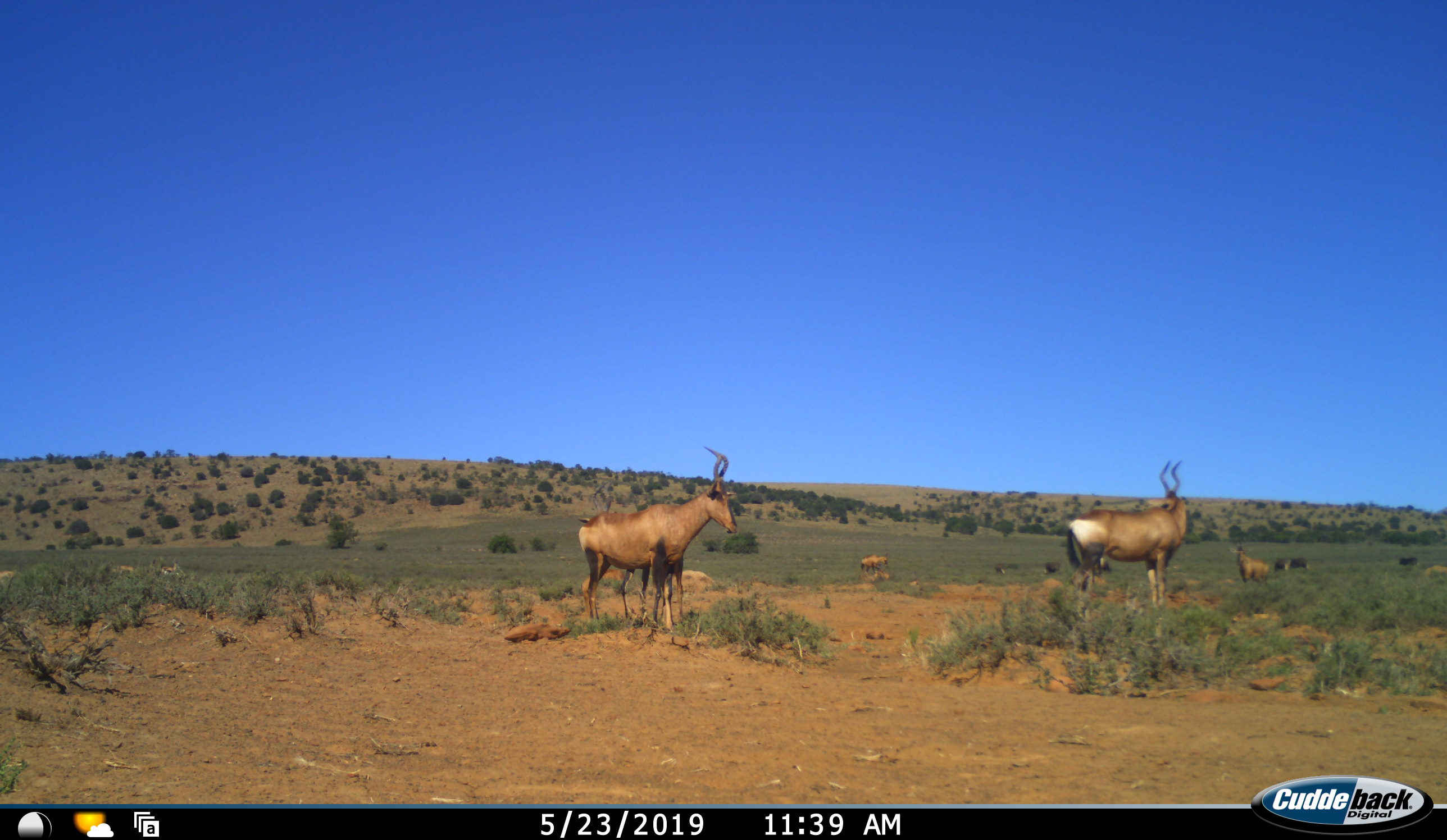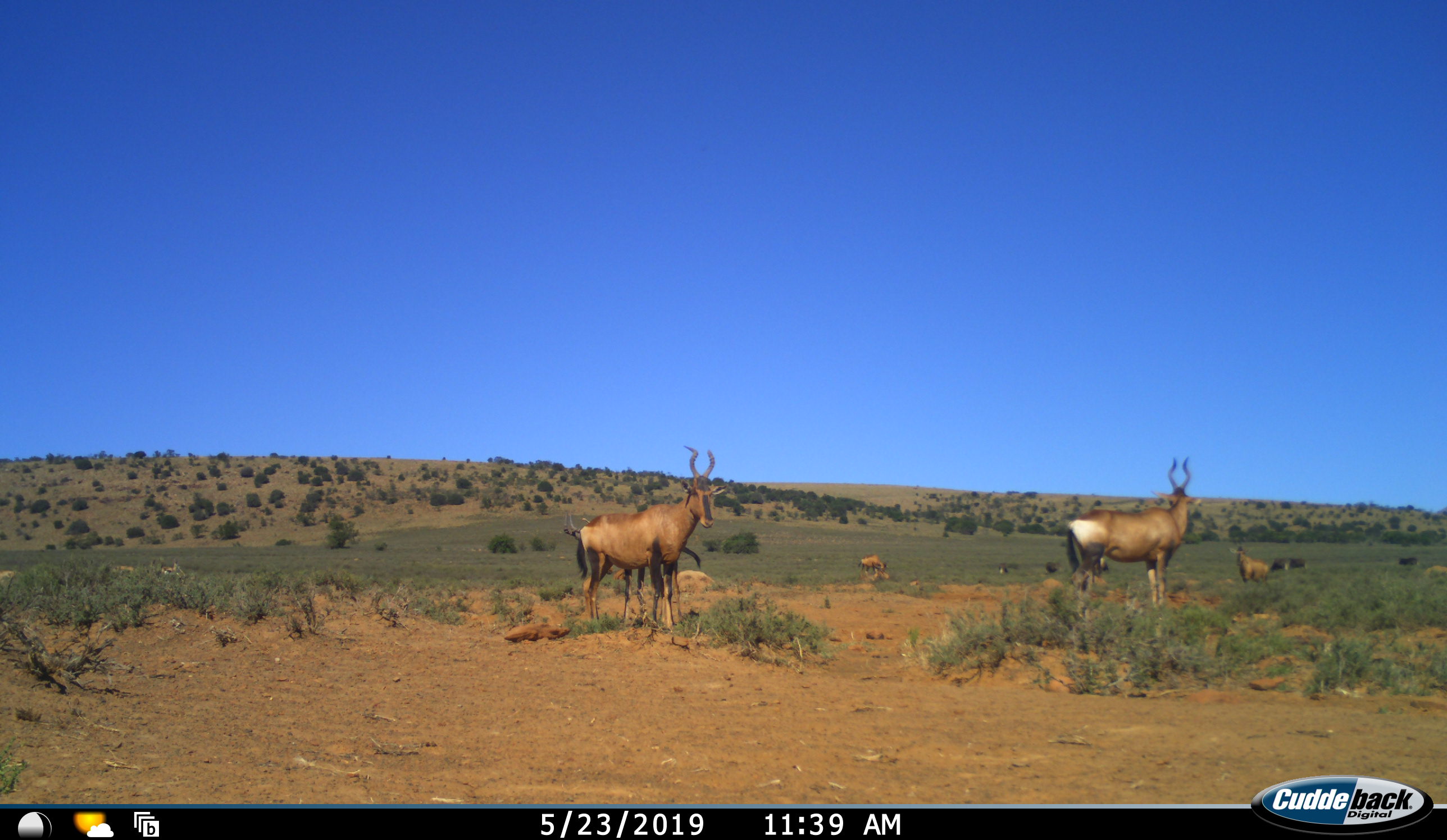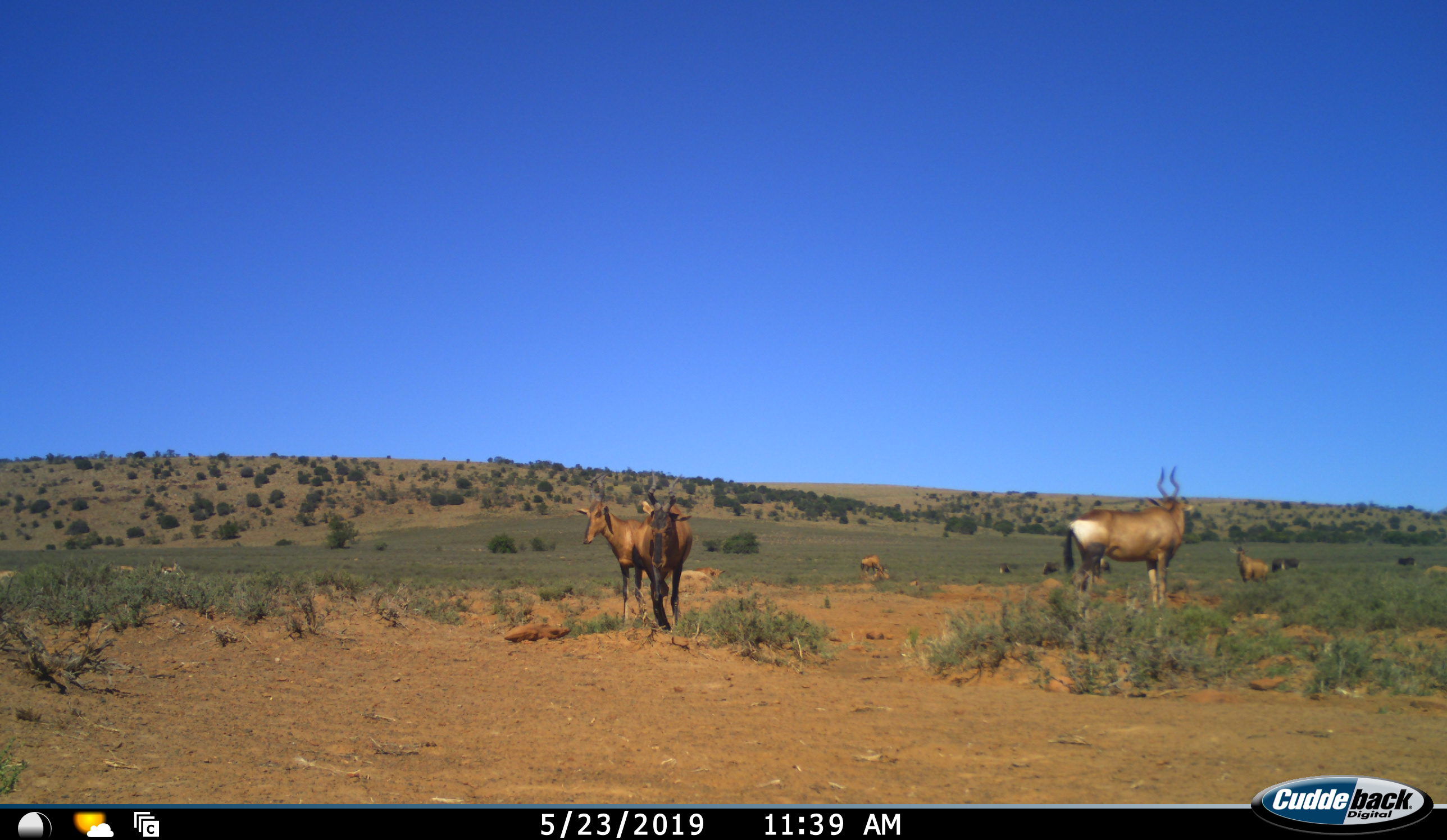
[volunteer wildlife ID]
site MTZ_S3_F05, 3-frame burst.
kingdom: Animalia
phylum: Chordata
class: Mammalia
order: Artiodactyla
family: Bovidae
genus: Alcelaphus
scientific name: Alcelaphus buselaphus caama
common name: red hartebeest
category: hartebeestred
Hartebeestred (red hartebeest) (Alcelaphus buselaphus caama), count 5. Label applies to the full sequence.